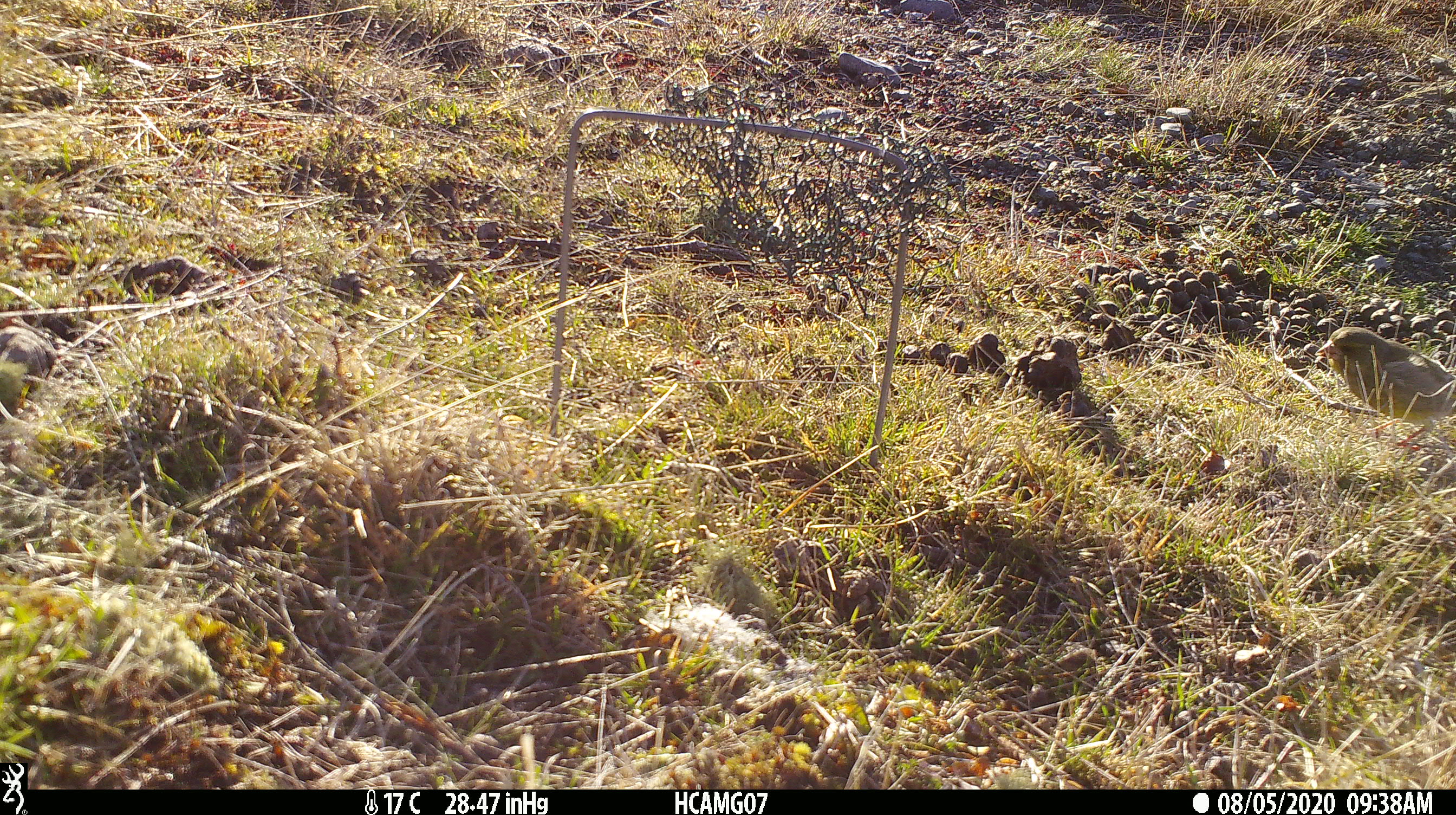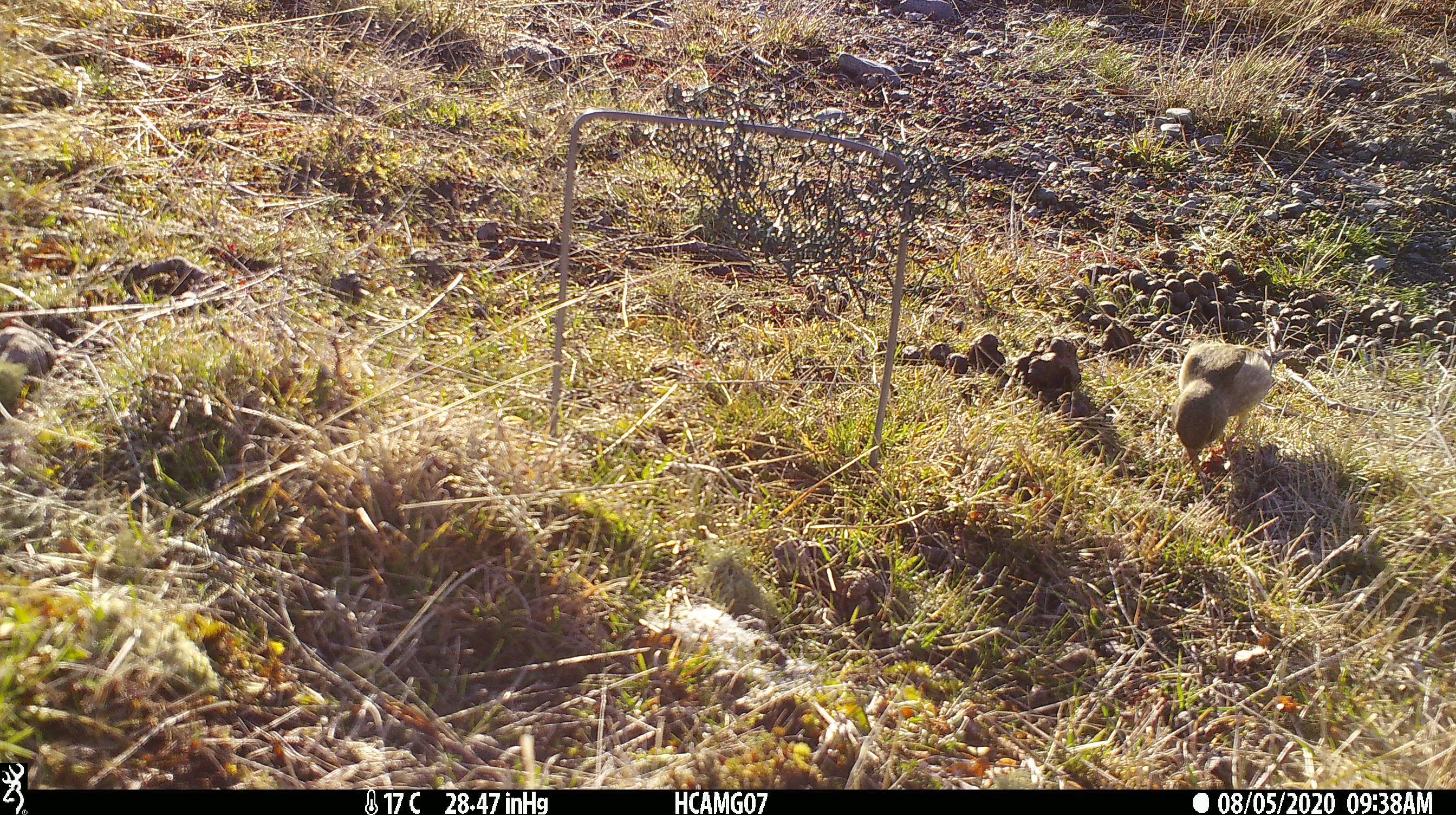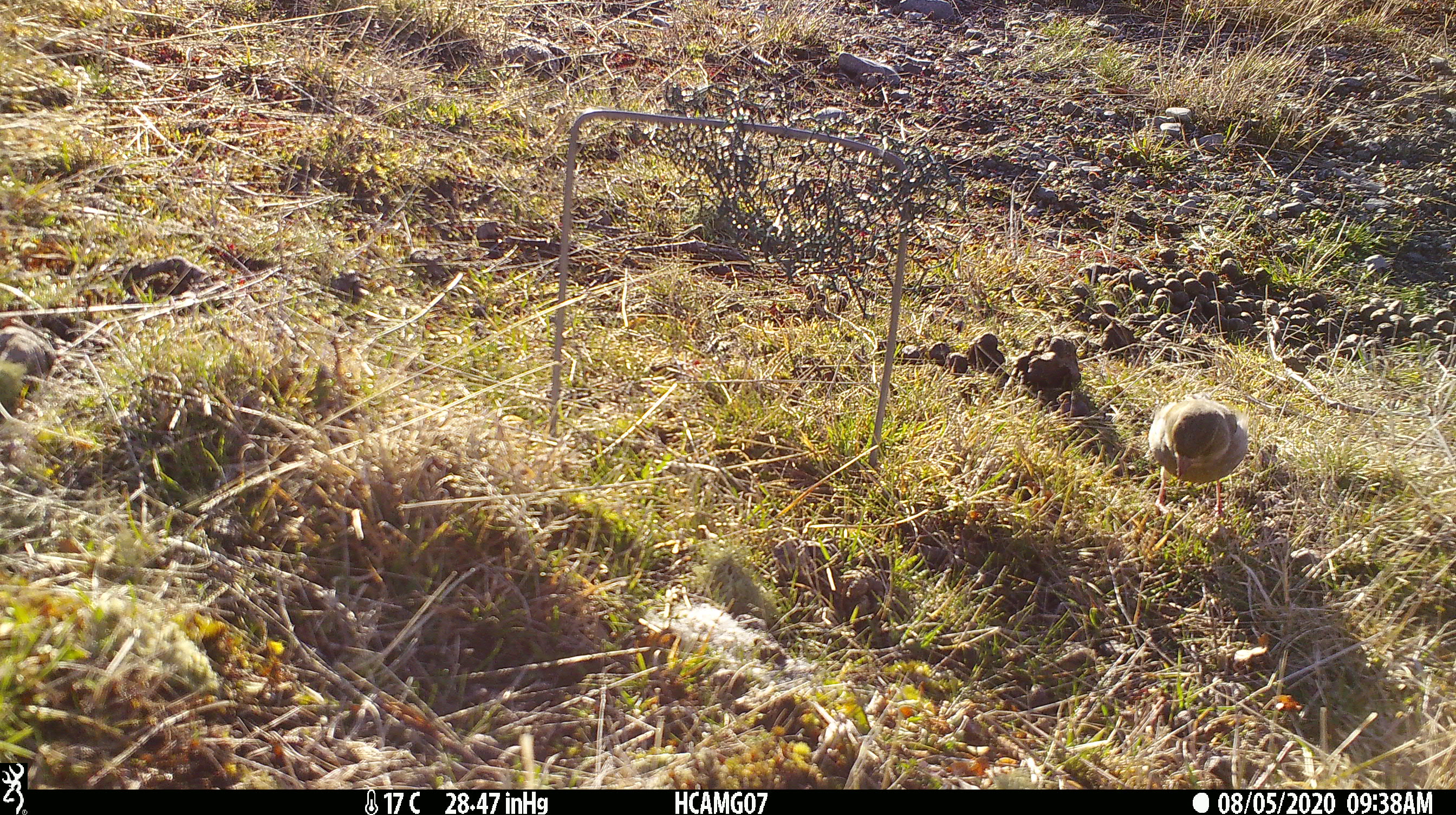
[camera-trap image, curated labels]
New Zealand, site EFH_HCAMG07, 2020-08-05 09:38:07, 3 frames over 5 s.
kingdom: Animalia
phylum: Chordata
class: Aves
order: Passeriformes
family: Fringillidae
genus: Chloris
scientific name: Chloris chloris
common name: greenfinch